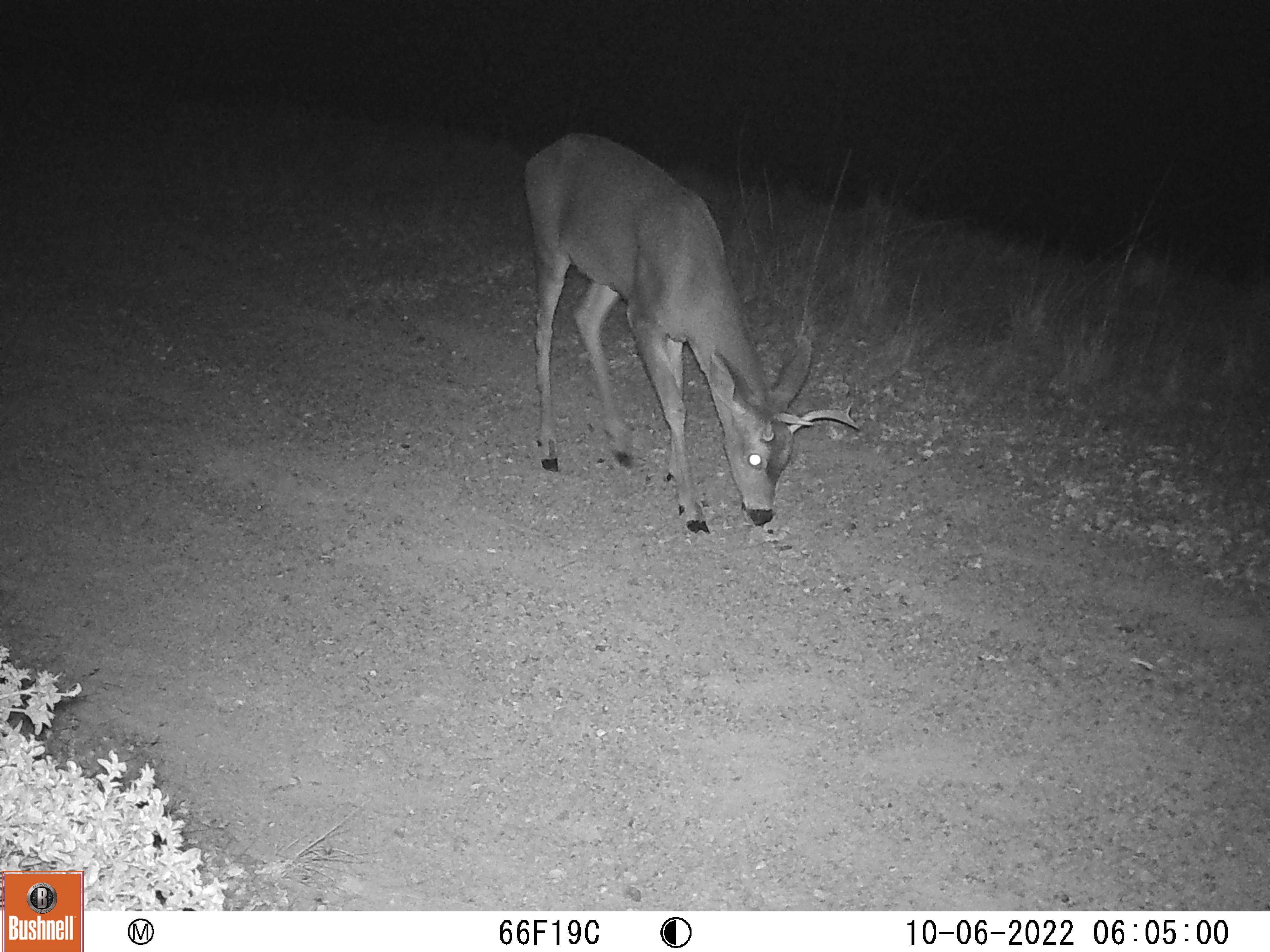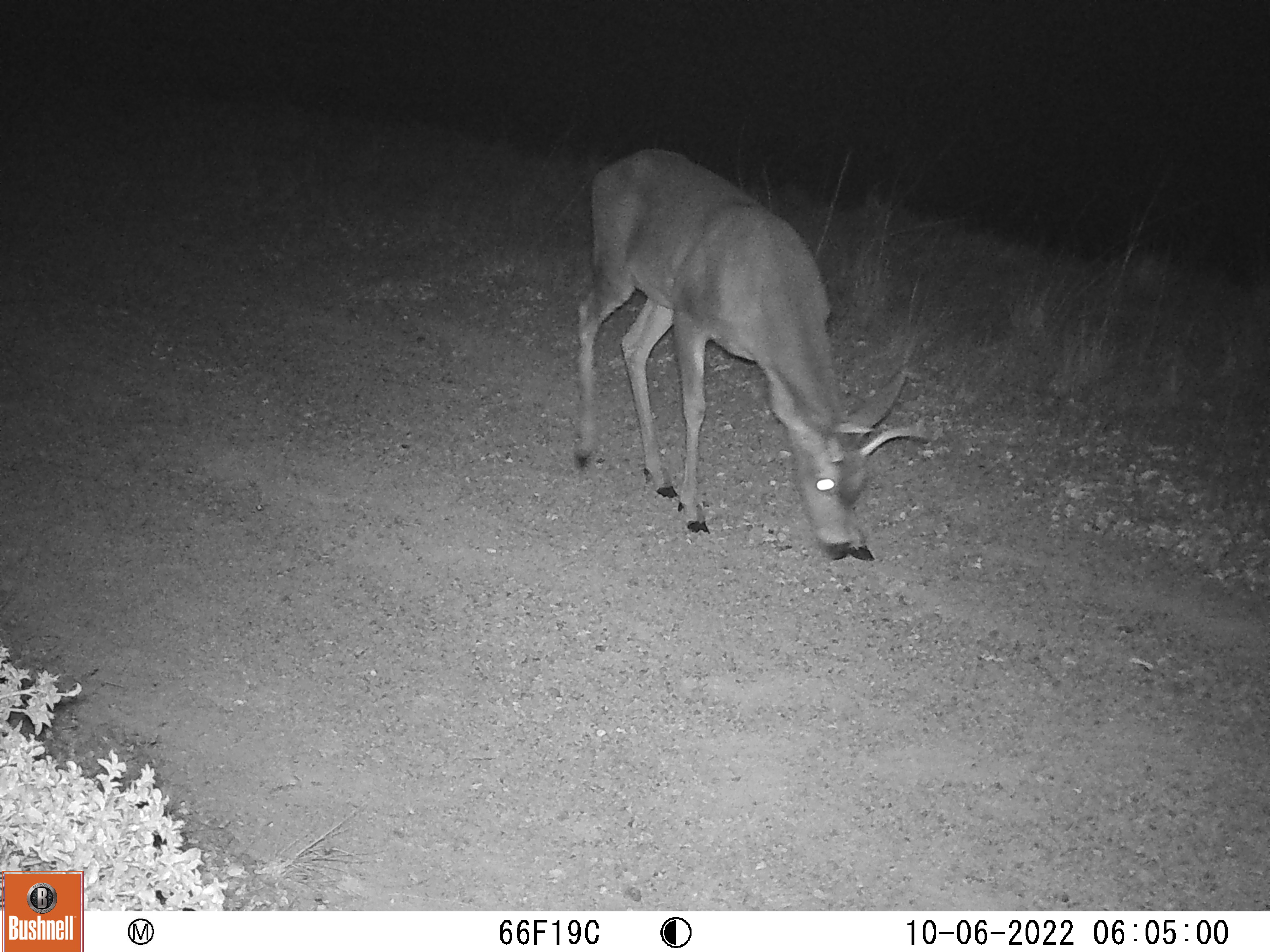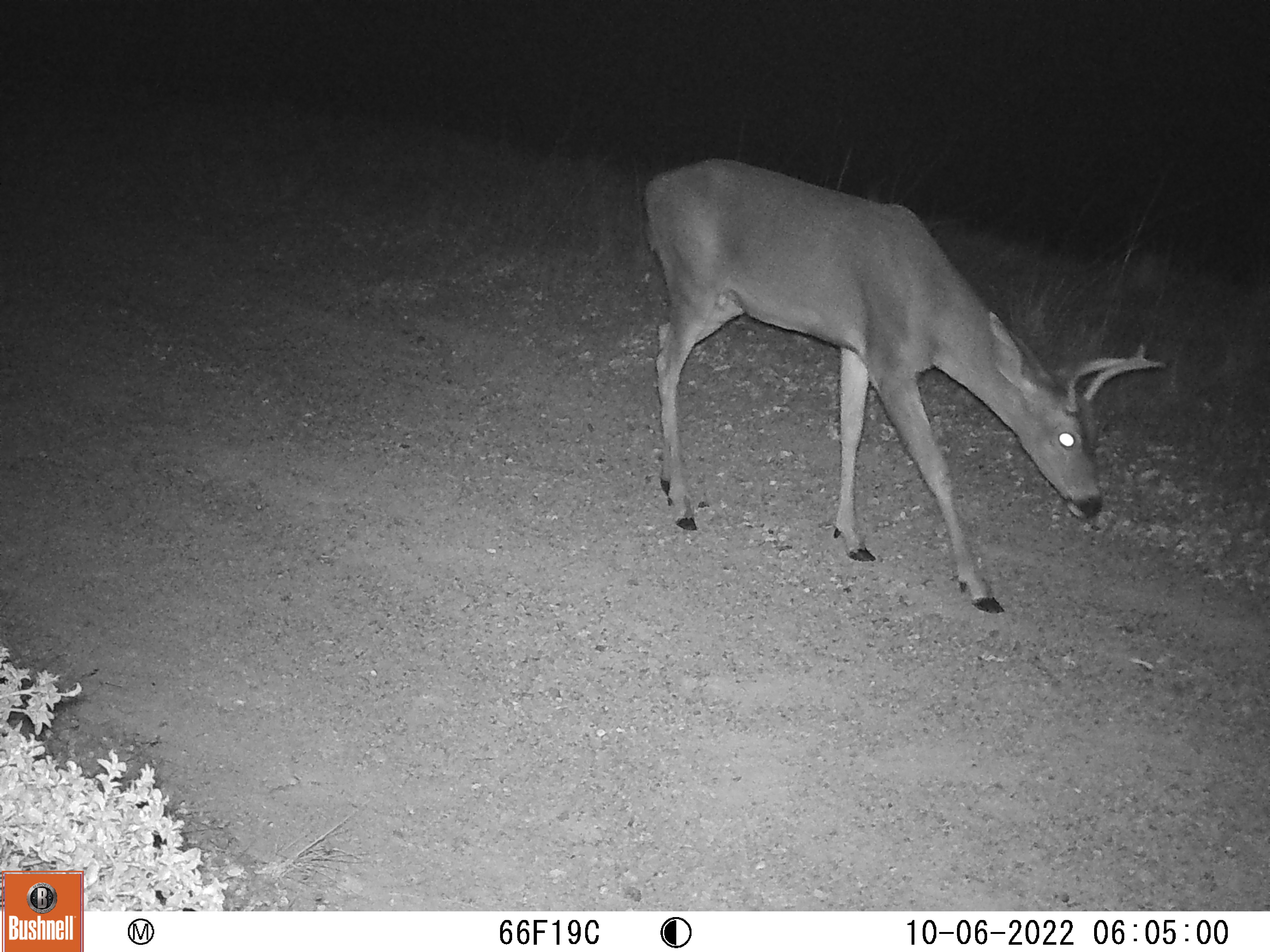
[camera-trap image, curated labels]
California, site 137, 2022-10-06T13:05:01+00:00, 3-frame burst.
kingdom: Animalia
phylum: Chordata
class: Mammalia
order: Artiodactyla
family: Cervidae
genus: Odocoileus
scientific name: Odocoileus hemionus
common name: mule deer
Mule deer (Odocoileus hemionus).